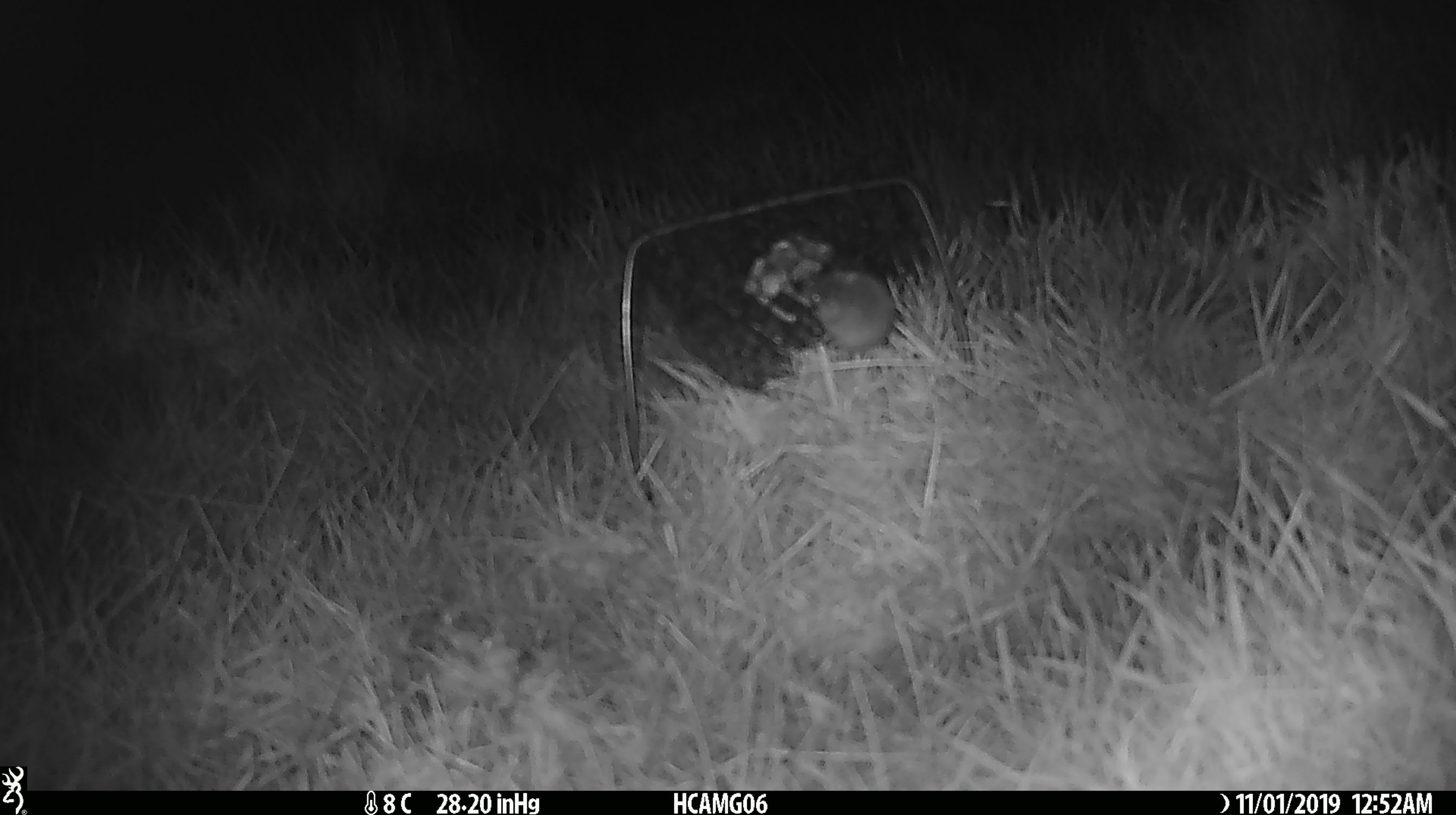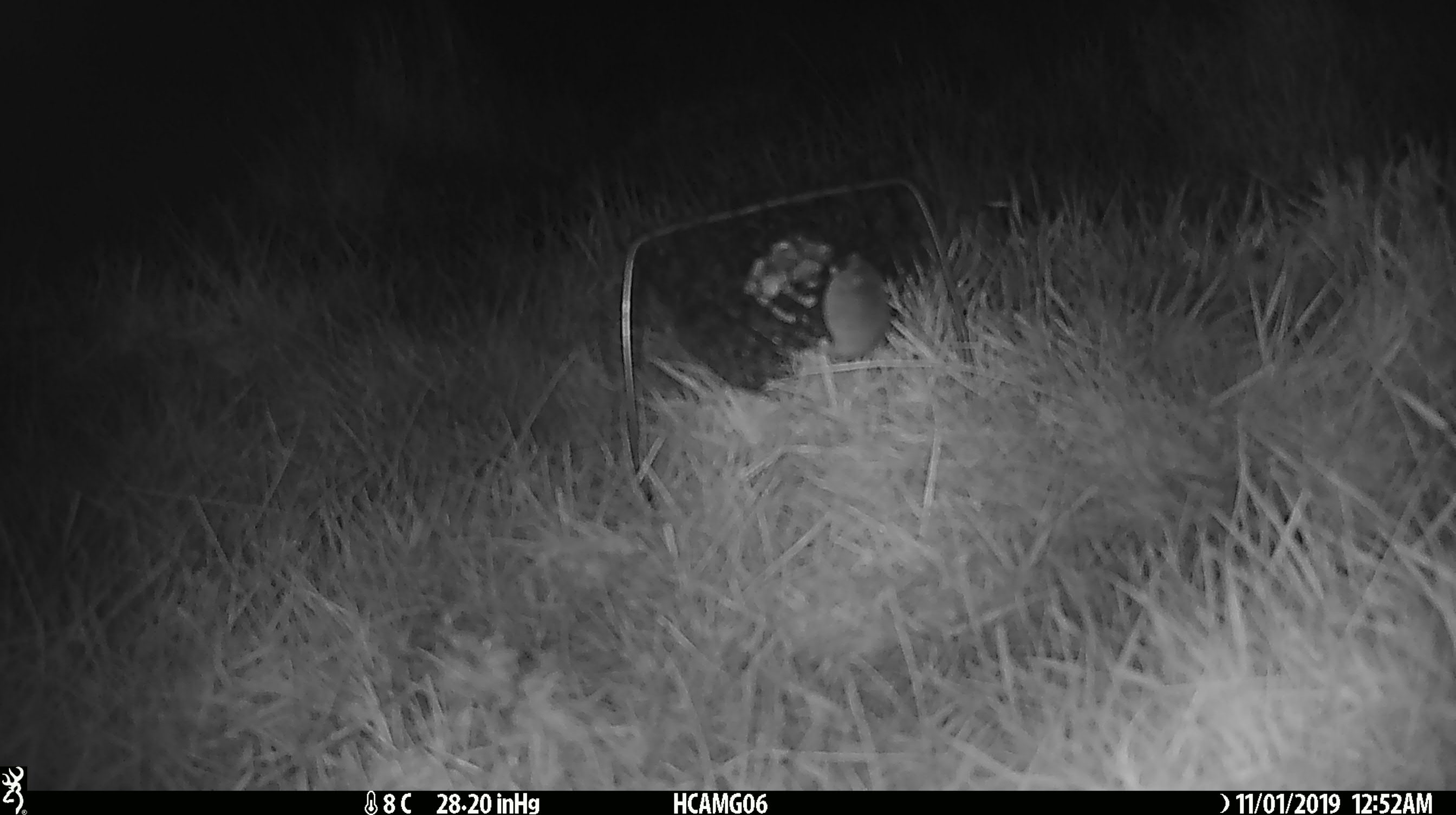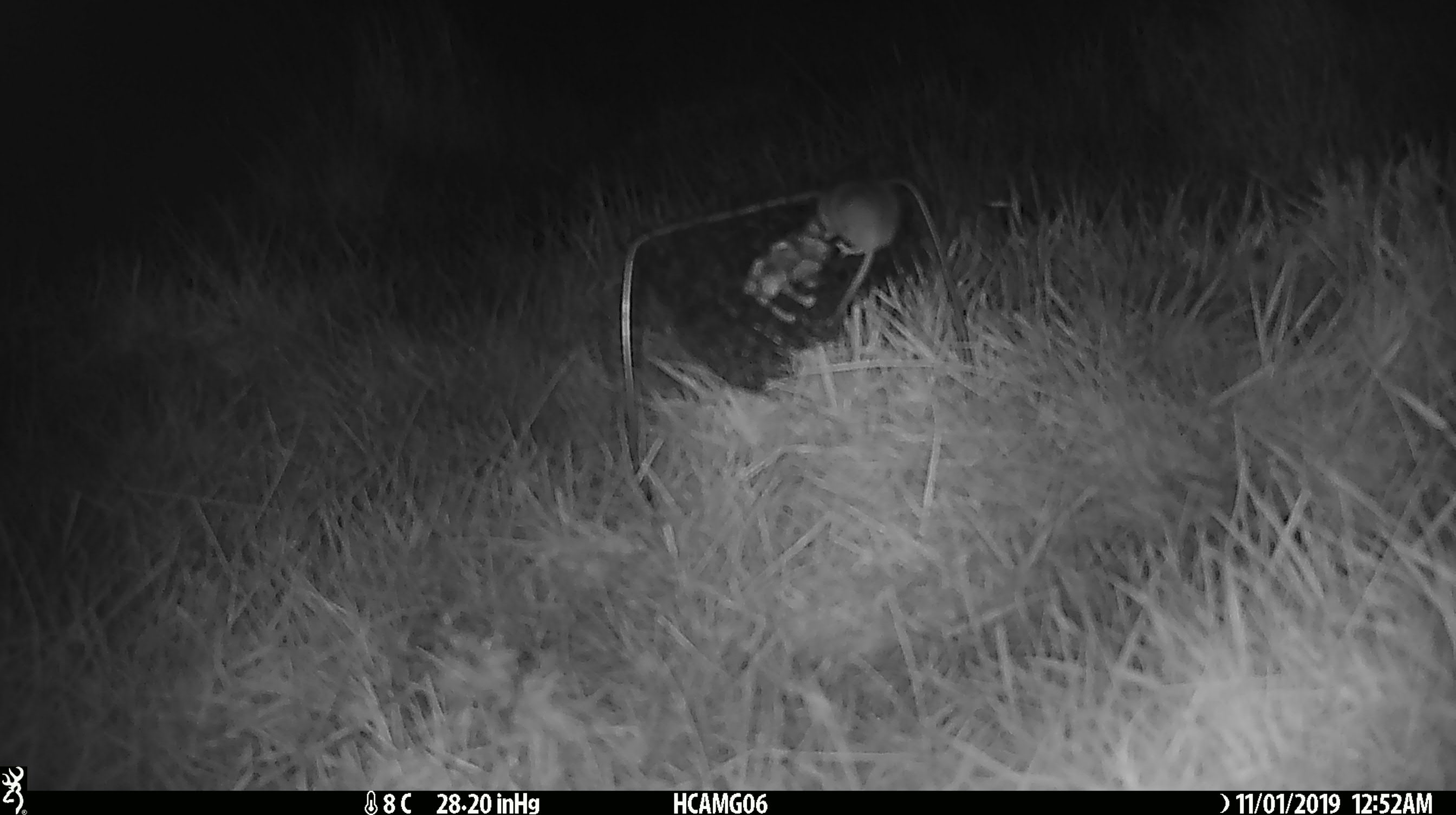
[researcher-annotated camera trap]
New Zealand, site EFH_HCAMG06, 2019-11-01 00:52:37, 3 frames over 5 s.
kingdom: Animalia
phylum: Chordata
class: Mammalia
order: Rodentia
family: Muridae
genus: Mus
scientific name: Mus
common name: mouse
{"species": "mouse (Mus)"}